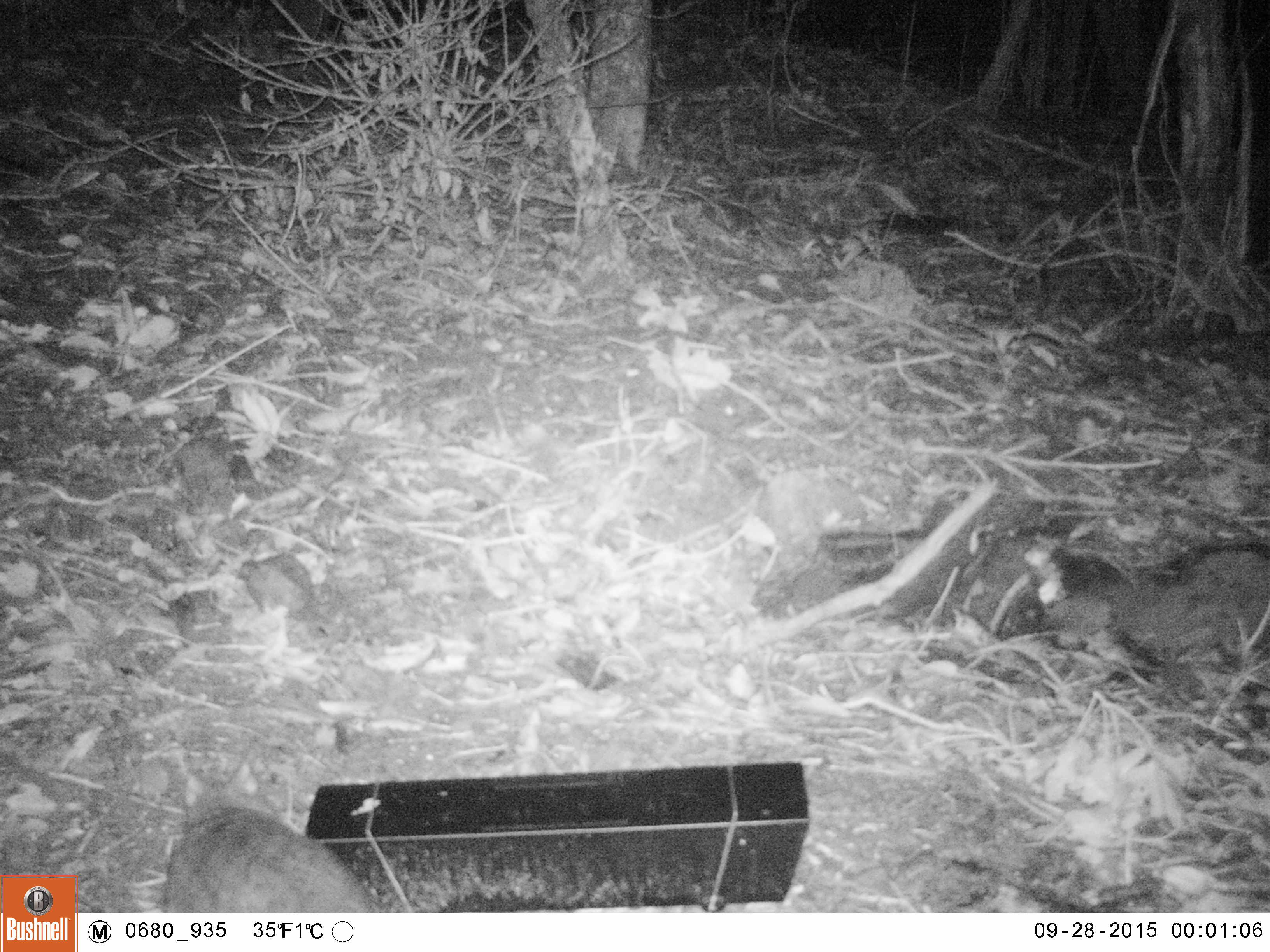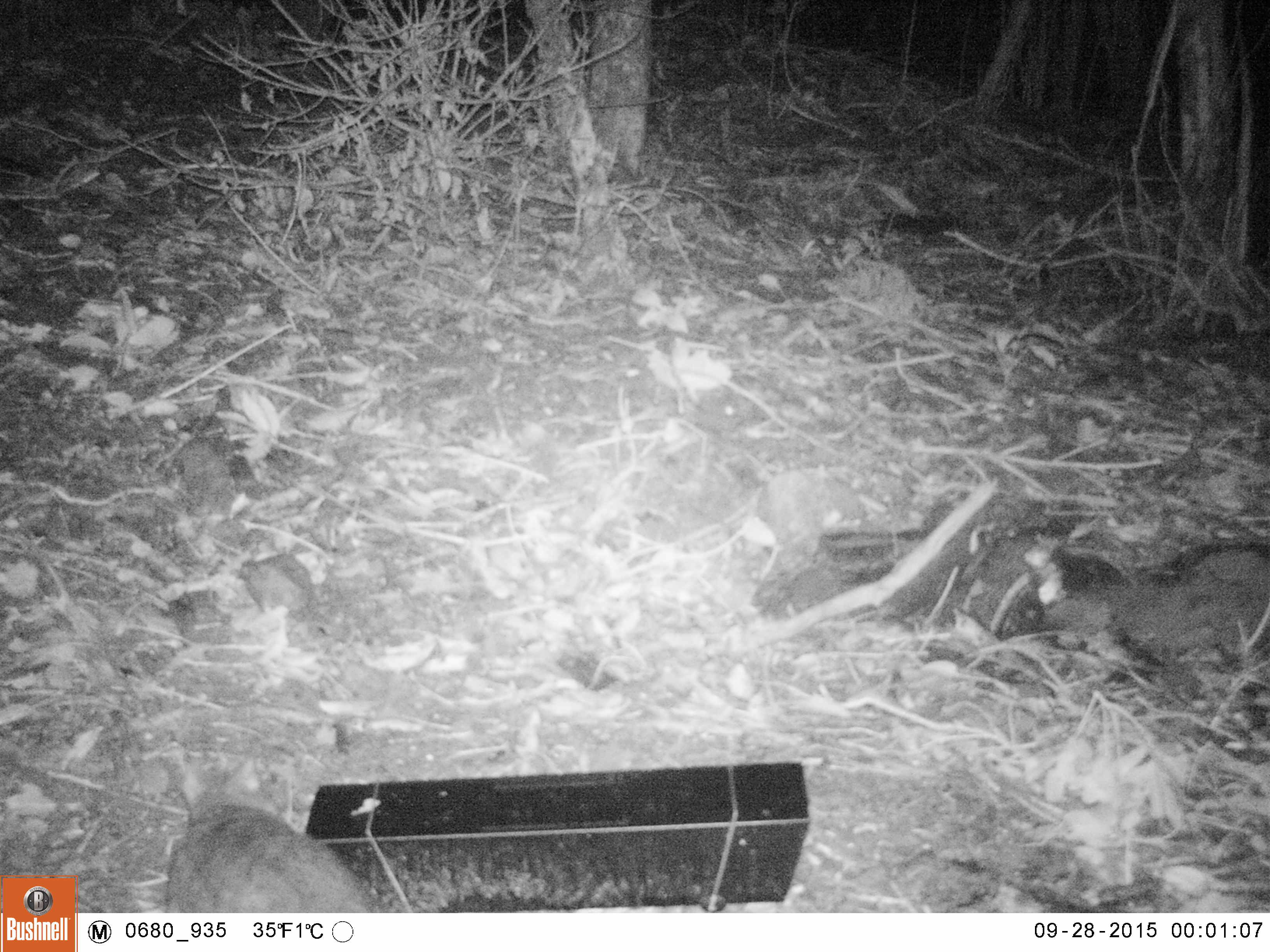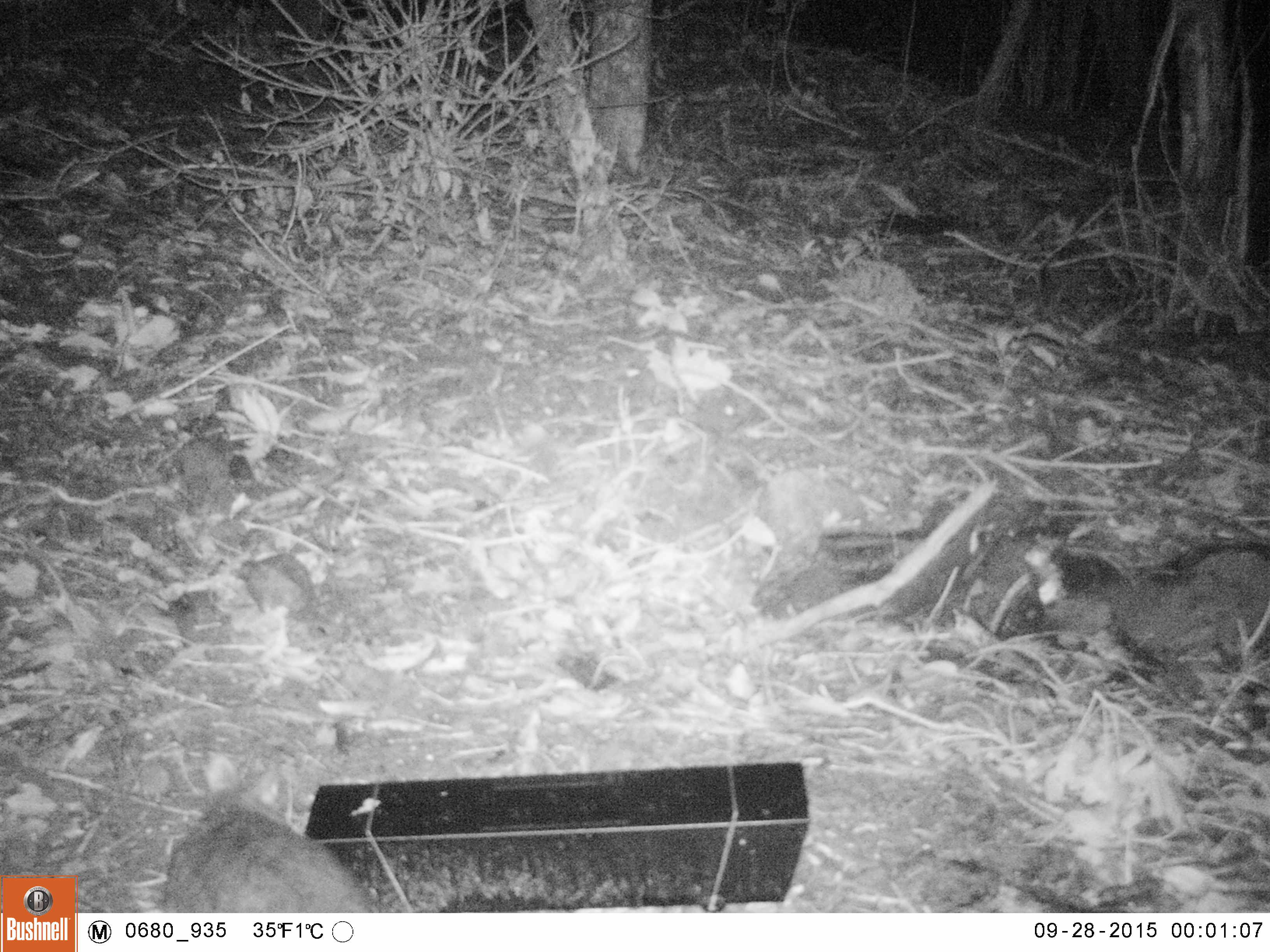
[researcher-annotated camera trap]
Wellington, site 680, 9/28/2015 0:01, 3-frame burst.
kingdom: Animalia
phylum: Chordata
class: Mammalia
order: Didelphimorphia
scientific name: Didelphimorphia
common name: possum